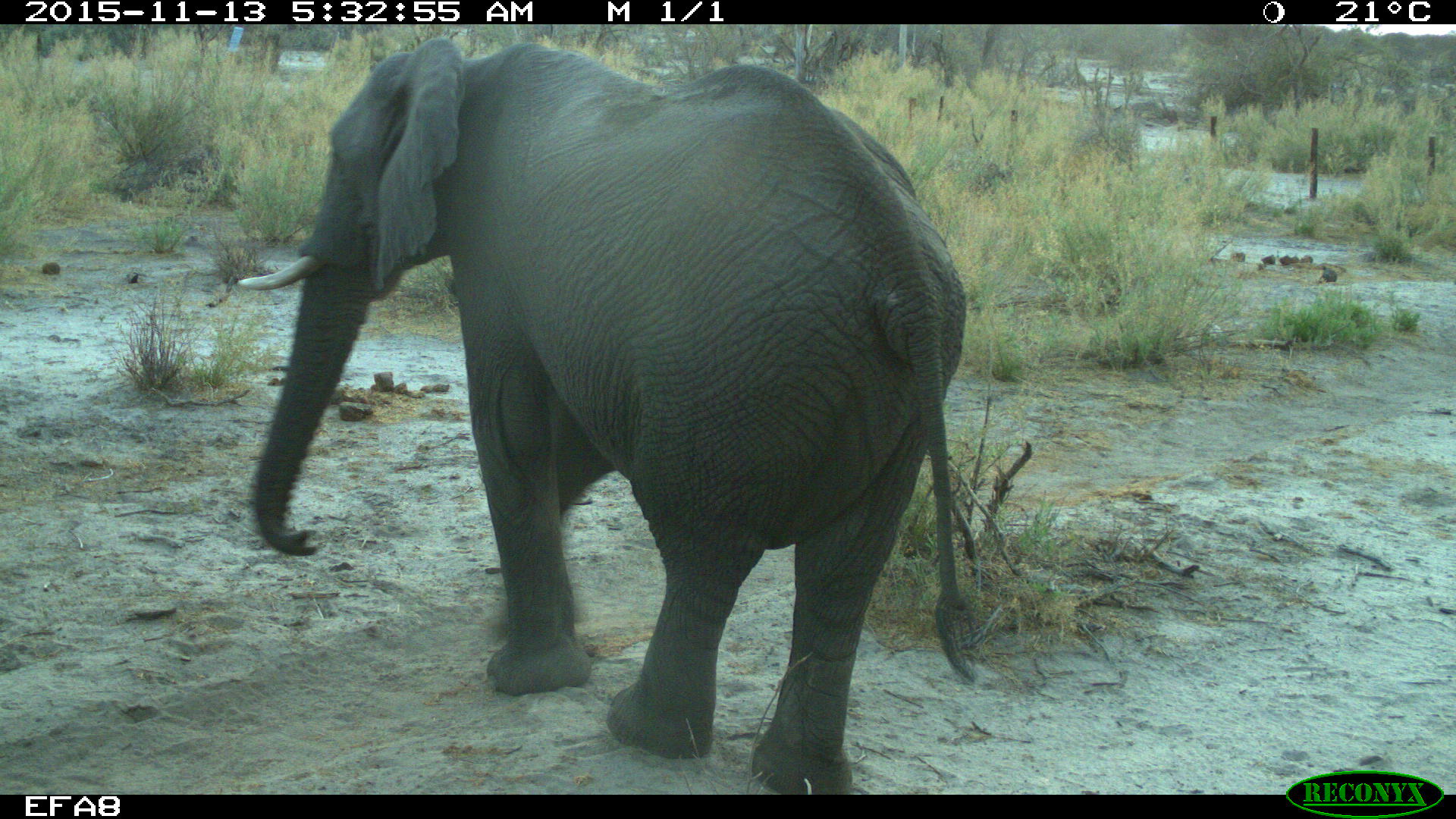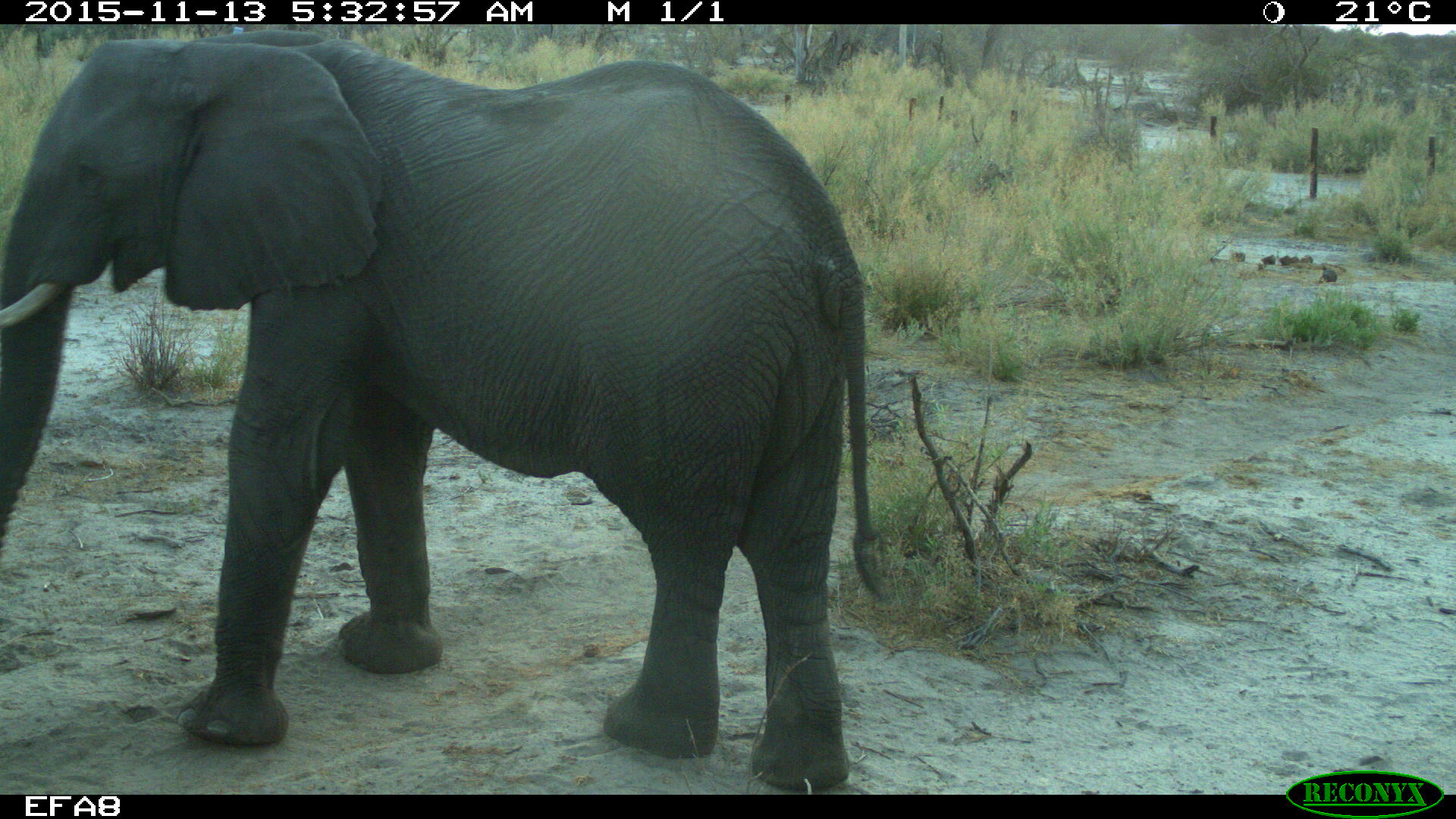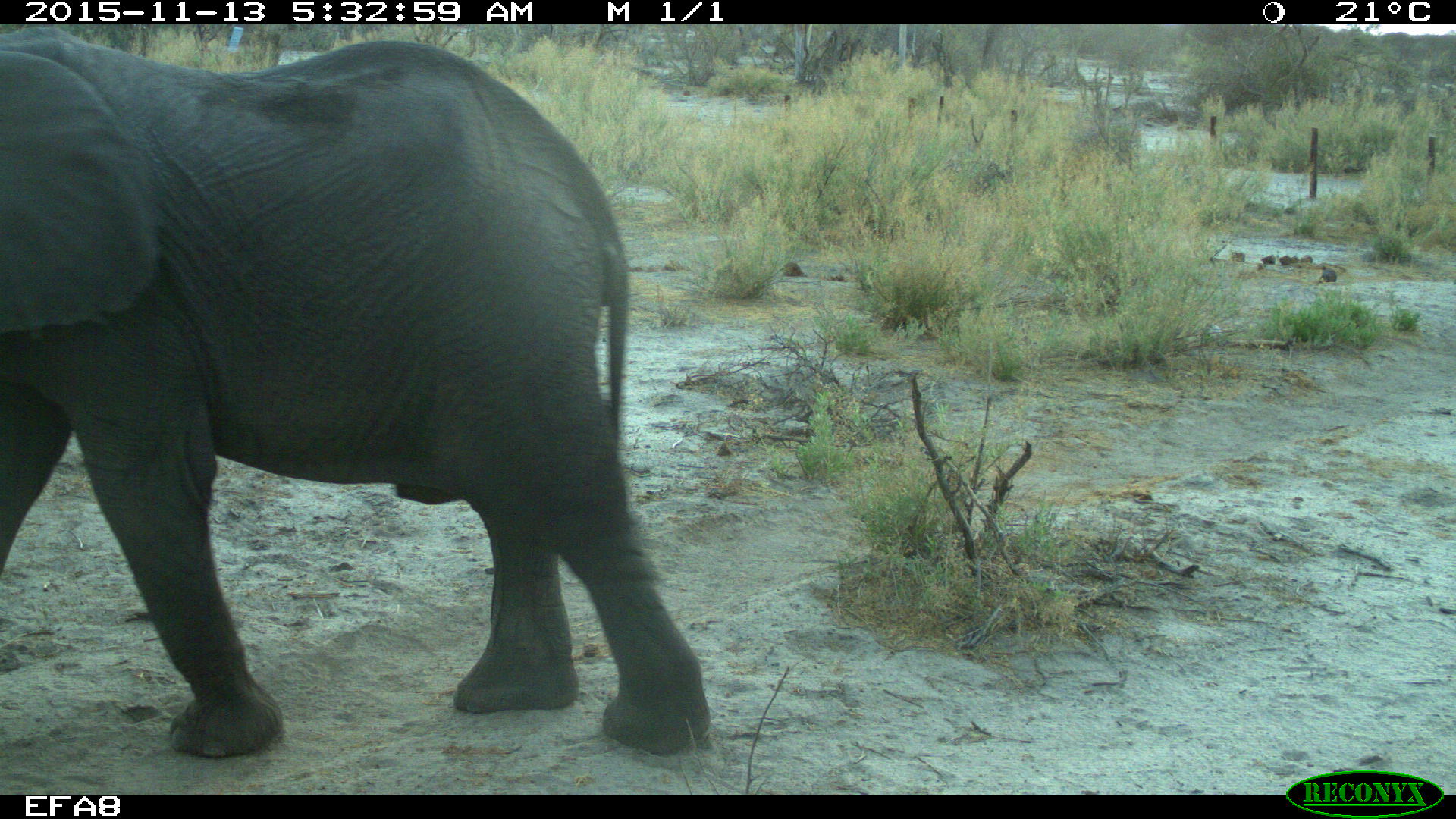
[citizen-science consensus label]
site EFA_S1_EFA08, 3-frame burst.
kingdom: Animalia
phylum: Chordata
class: Mammalia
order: Proboscidea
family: Elephantidae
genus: Loxodonta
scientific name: Loxodonta africana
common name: african bush elephant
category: elephant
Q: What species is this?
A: Elephant (african bush elephant) (Loxodonta africana).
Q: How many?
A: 1.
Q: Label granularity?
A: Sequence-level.